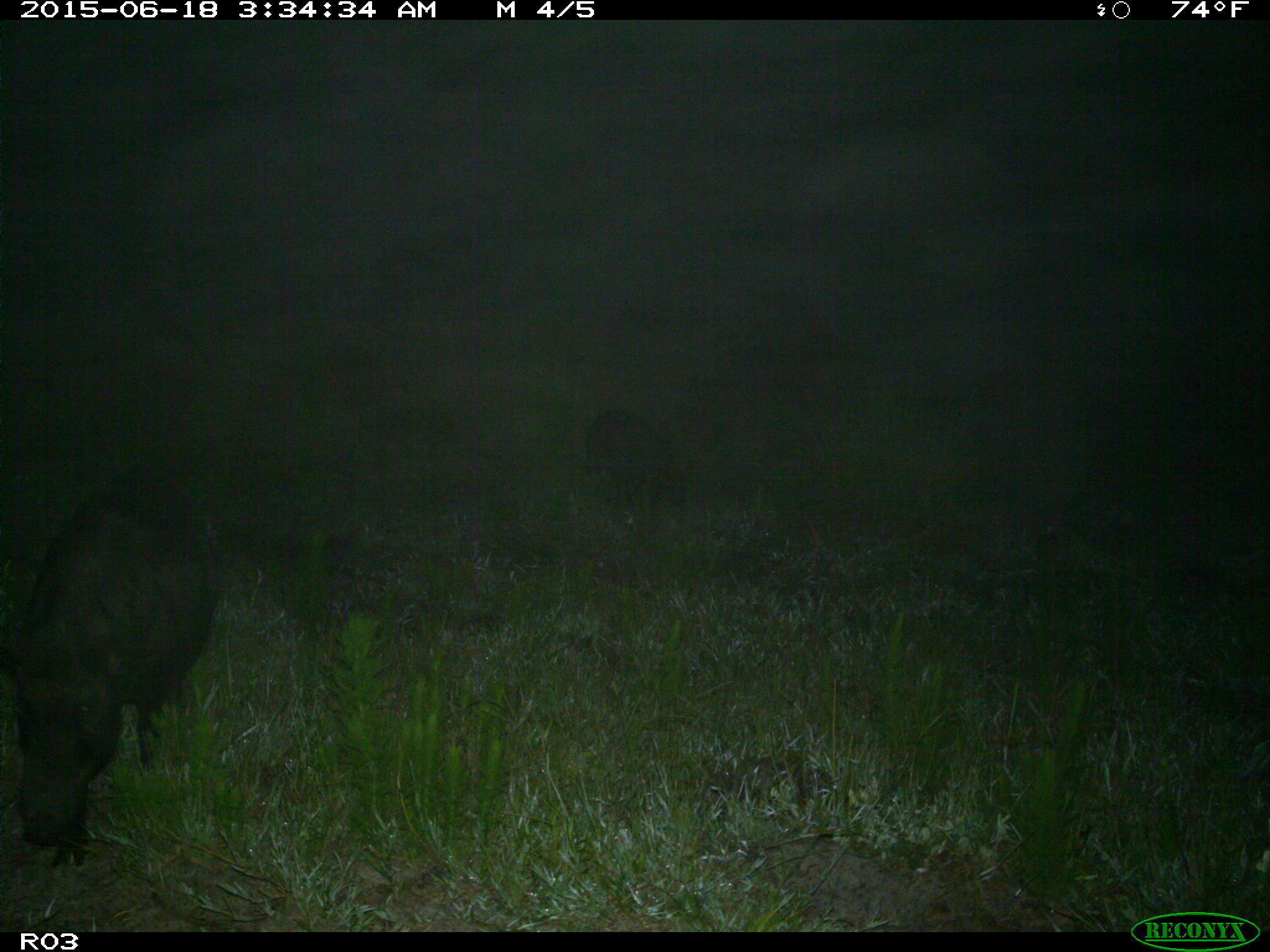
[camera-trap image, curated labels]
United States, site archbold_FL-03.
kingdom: Animalia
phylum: Chordata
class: Mammalia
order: Artiodactyla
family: Suidae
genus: Sus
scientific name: Sus scrofa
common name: wild boar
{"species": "Sus scrofa (wild boar)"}